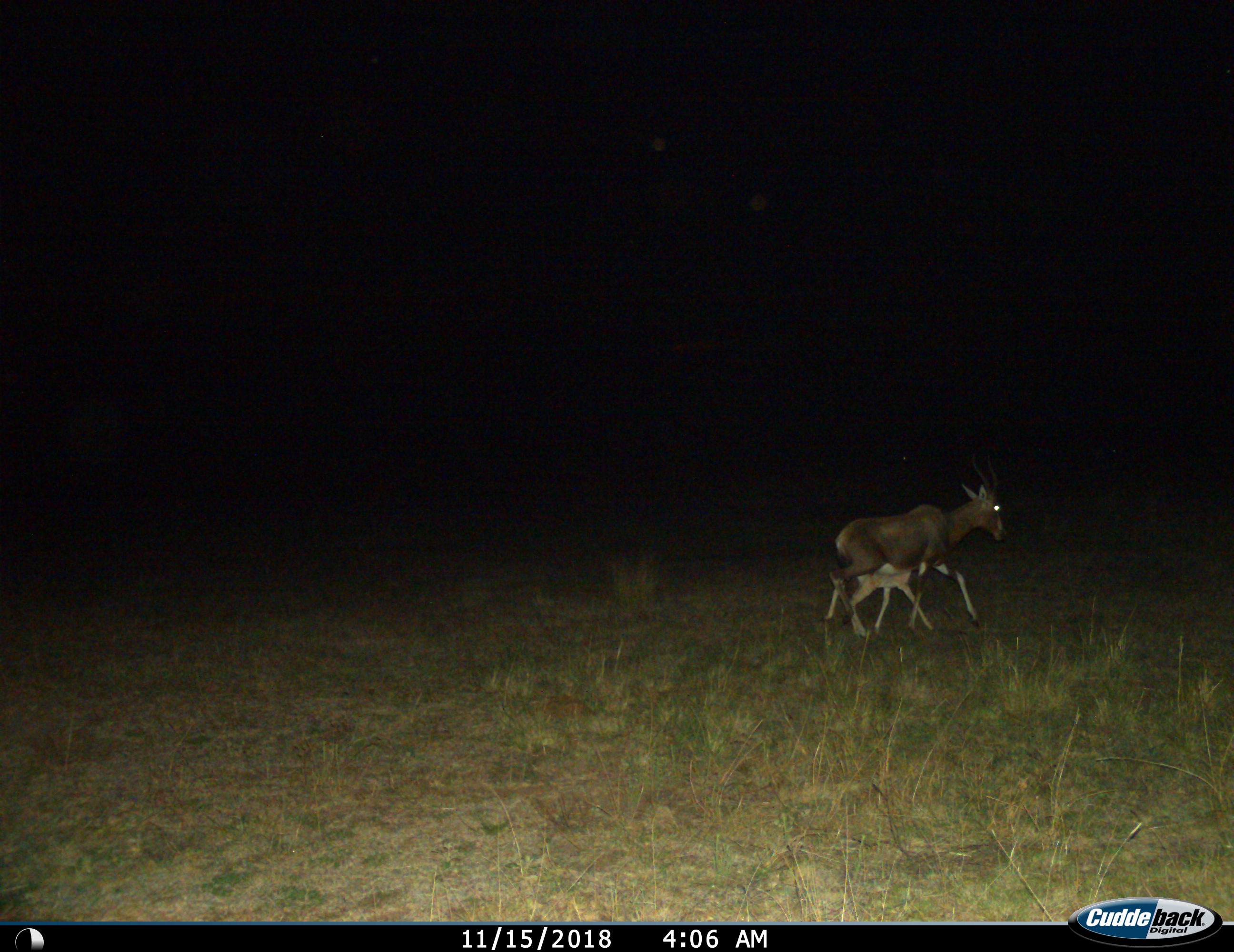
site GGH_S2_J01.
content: unidentified animal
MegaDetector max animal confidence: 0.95